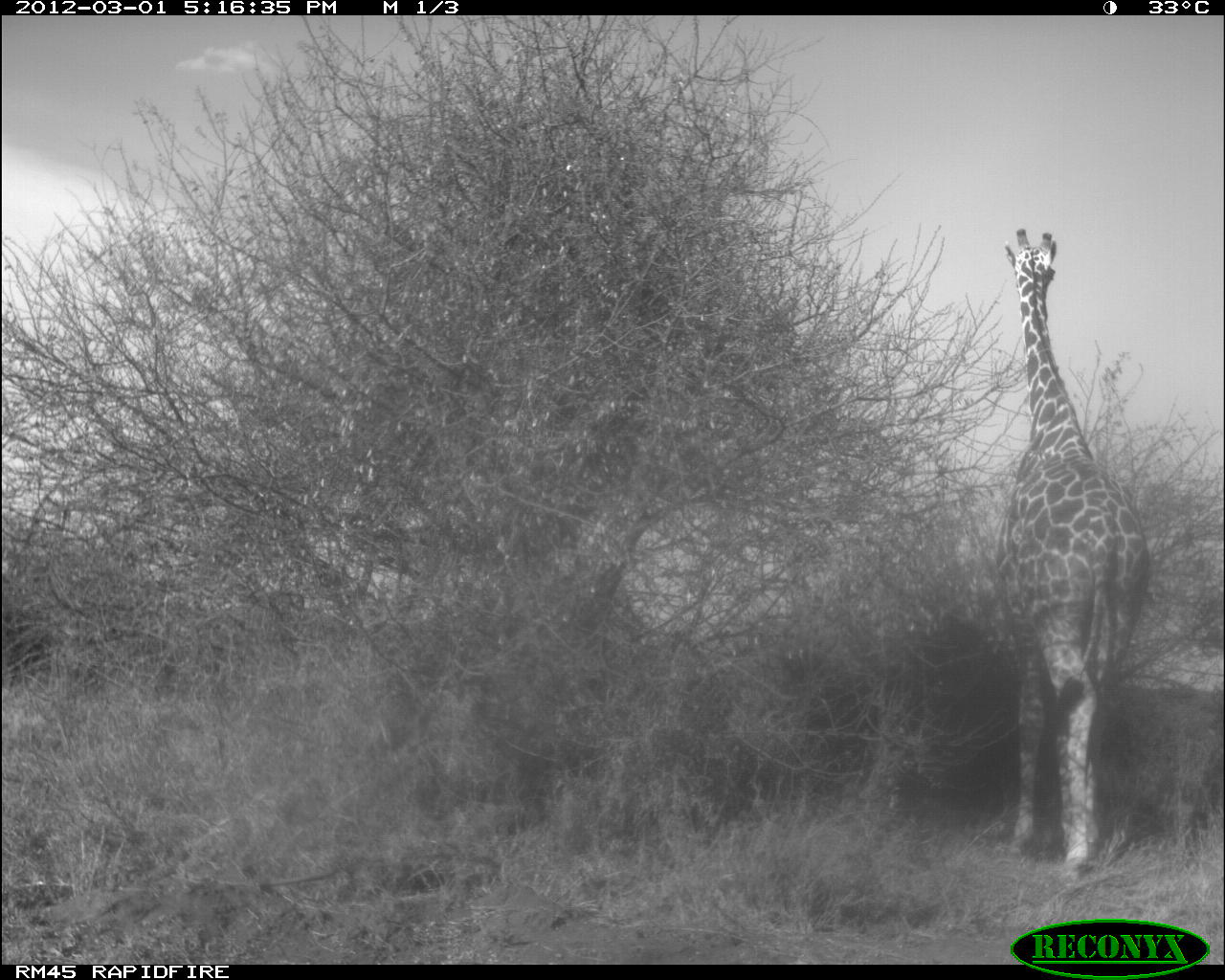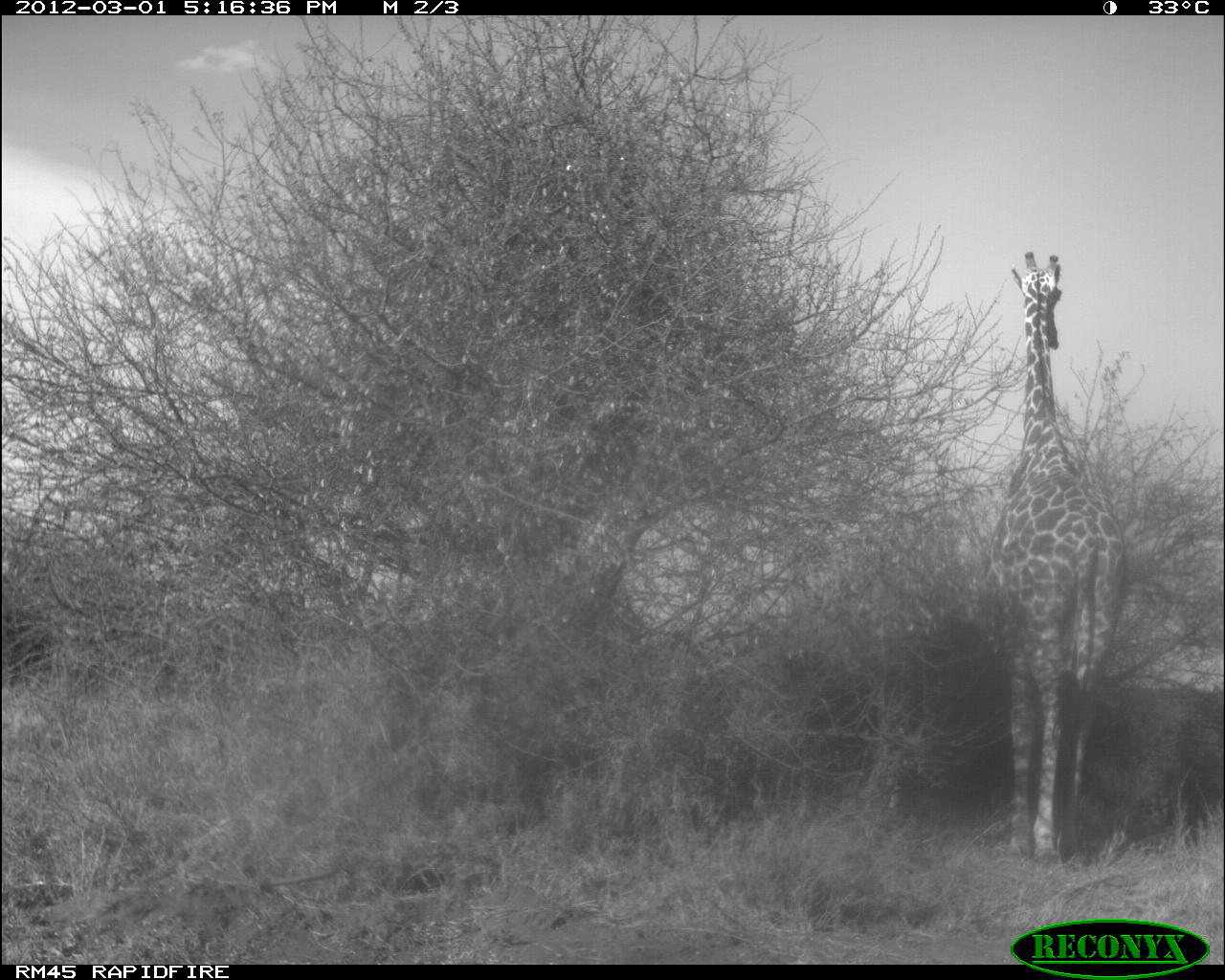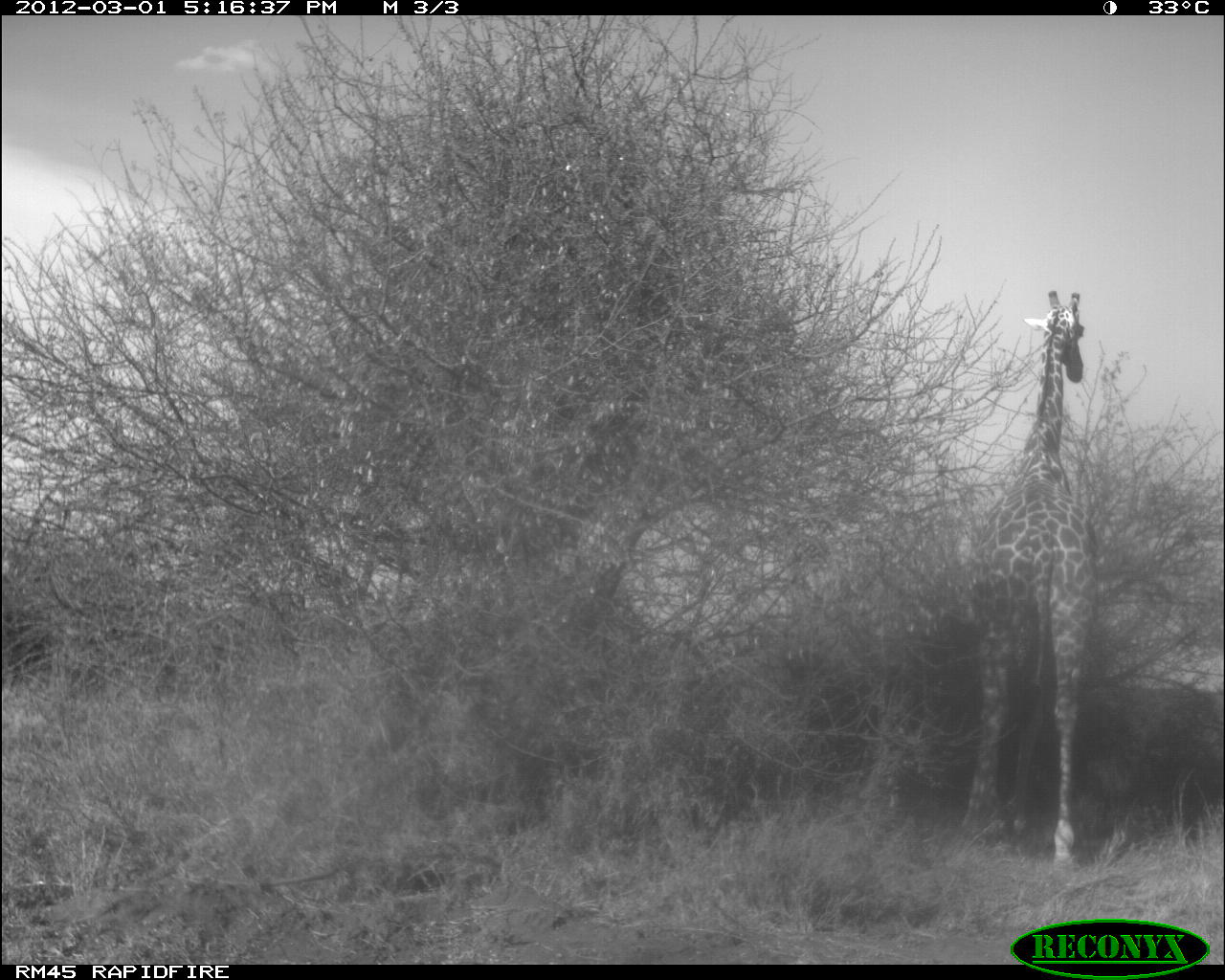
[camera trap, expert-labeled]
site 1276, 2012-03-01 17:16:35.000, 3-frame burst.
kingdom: Animalia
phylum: Chordata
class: Mammalia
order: Artiodactyla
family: Giraffidae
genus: Giraffa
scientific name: Giraffa camelopardalis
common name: giraffe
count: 1